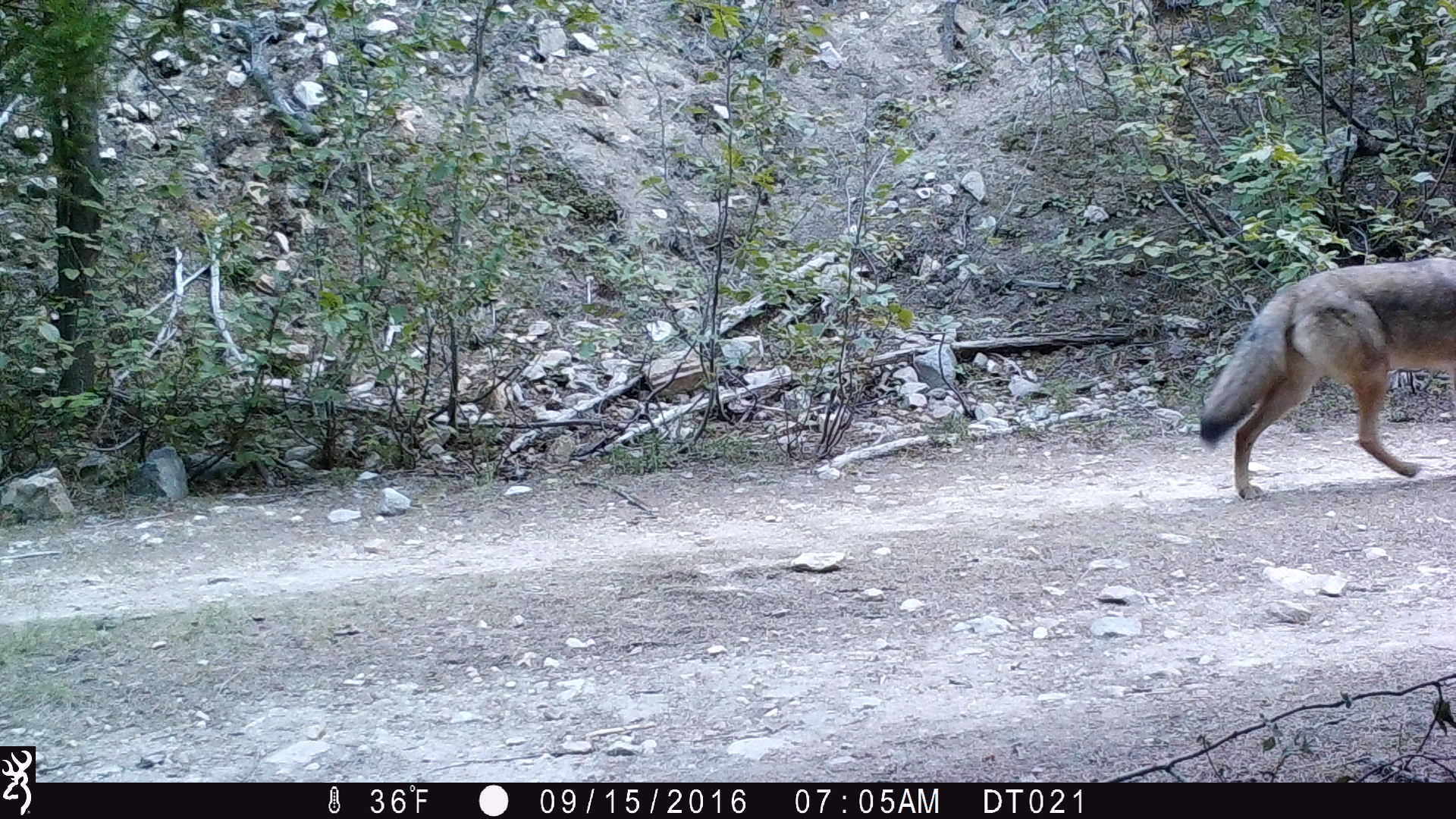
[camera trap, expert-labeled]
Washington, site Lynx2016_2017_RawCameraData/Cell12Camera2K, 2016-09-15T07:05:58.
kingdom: Animalia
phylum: Chordata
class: Mammalia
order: Carnivora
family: Canidae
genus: Canis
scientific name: Canis latrans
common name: coyote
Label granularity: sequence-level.